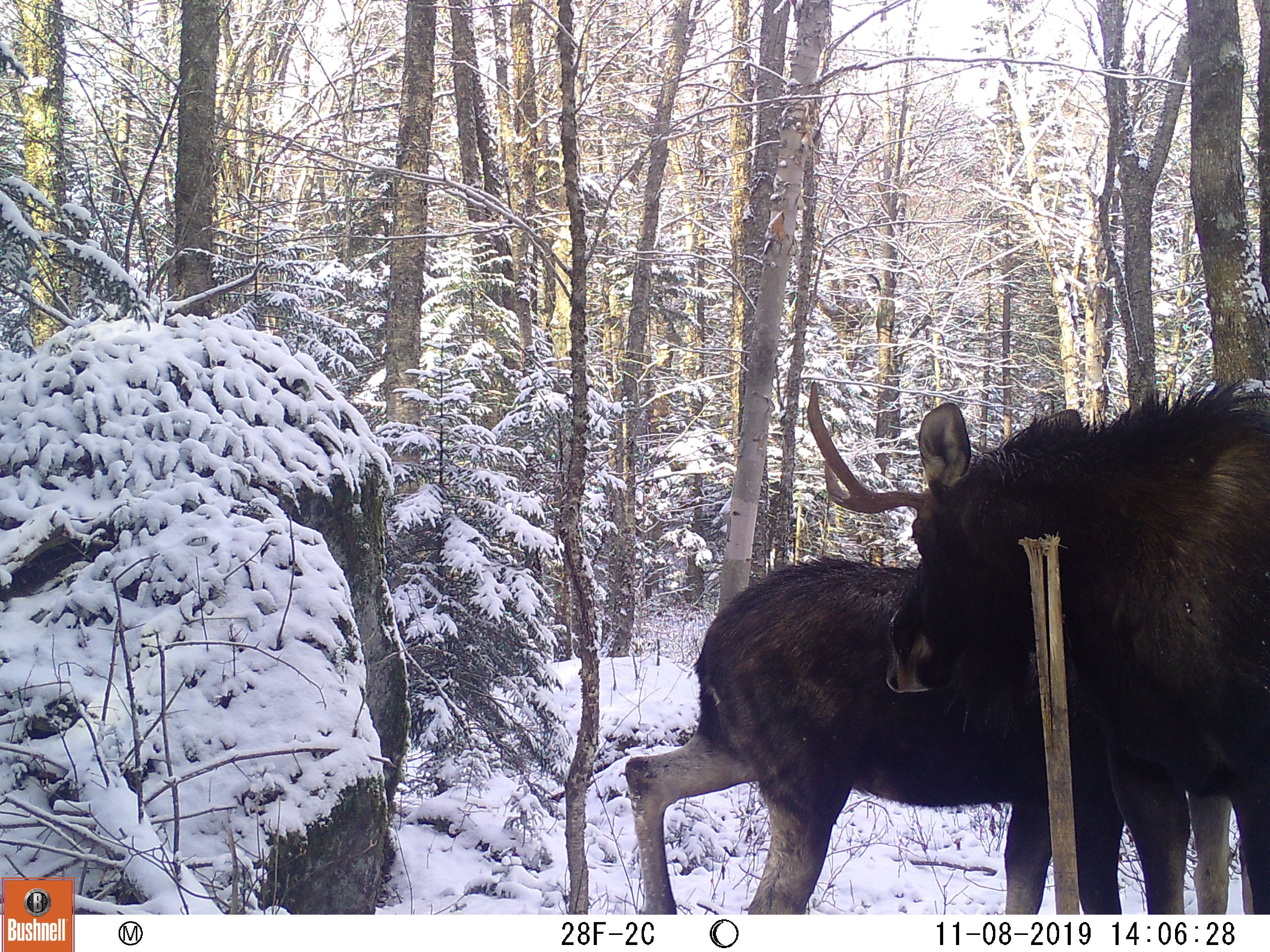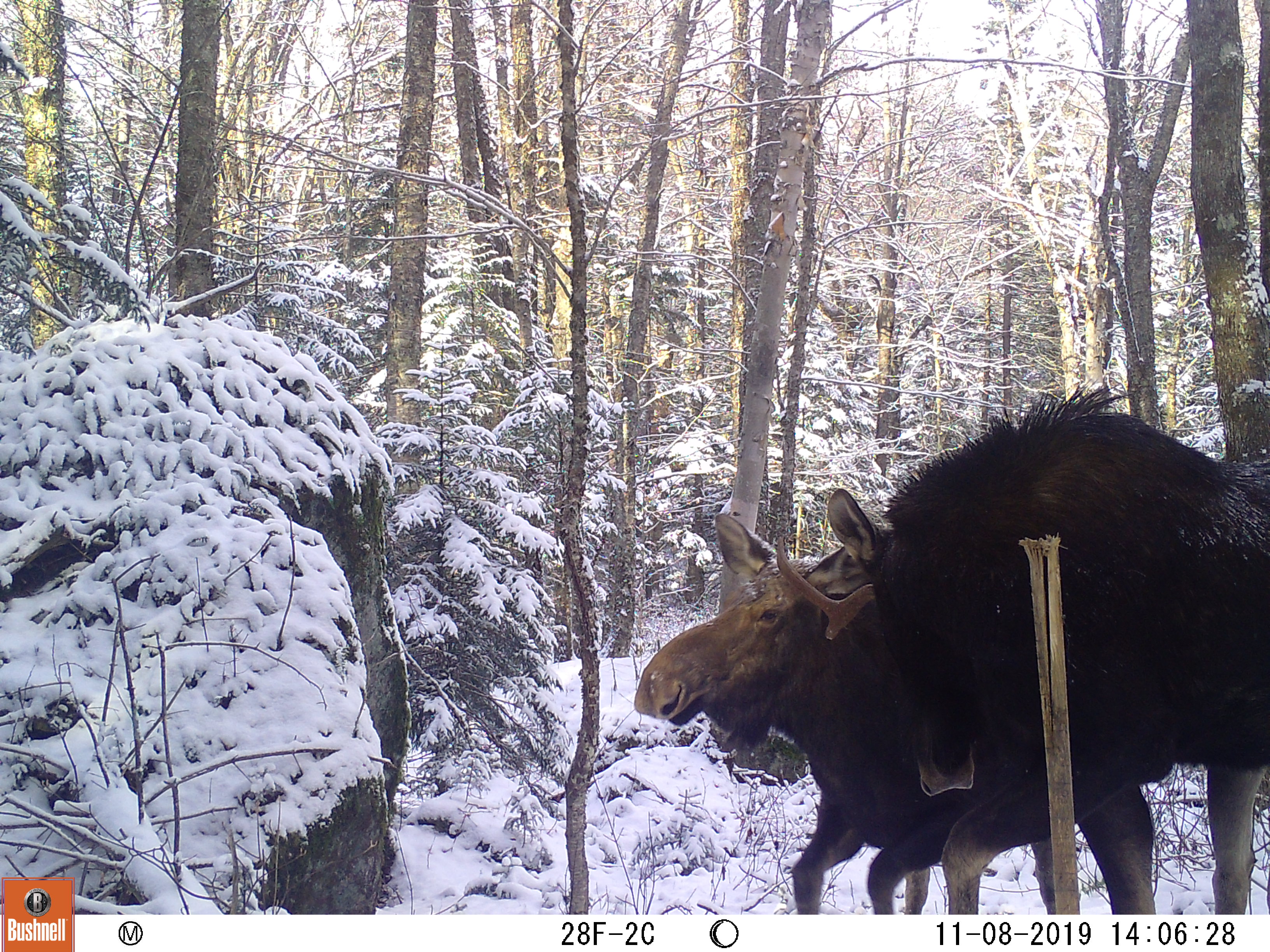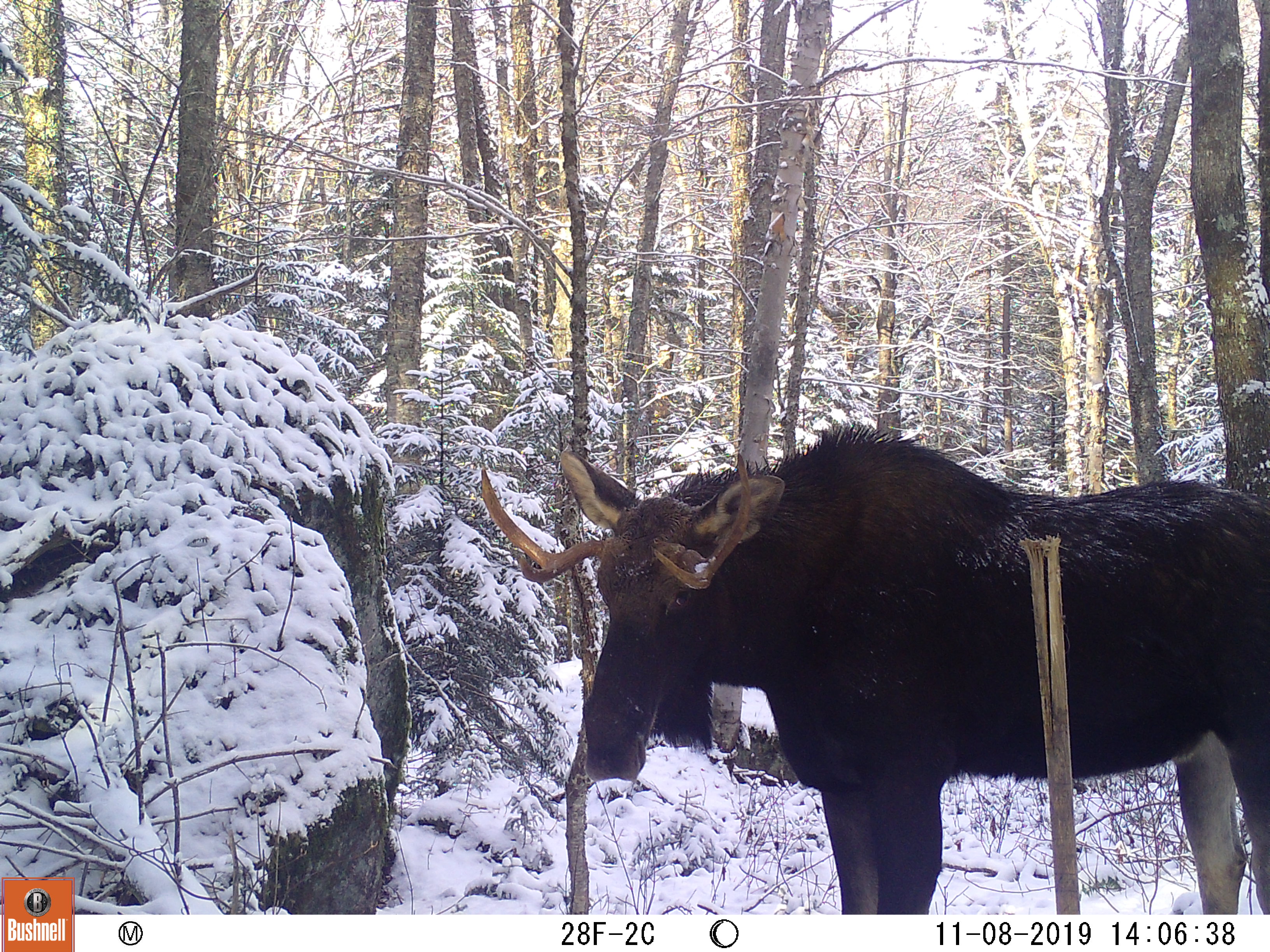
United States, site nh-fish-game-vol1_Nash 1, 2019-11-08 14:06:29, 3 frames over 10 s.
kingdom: Animalia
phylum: Chordata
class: Mammalia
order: Artiodactyla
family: Cervidae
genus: Alces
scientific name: Alces alces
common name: moose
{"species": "moose (Alces alces)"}